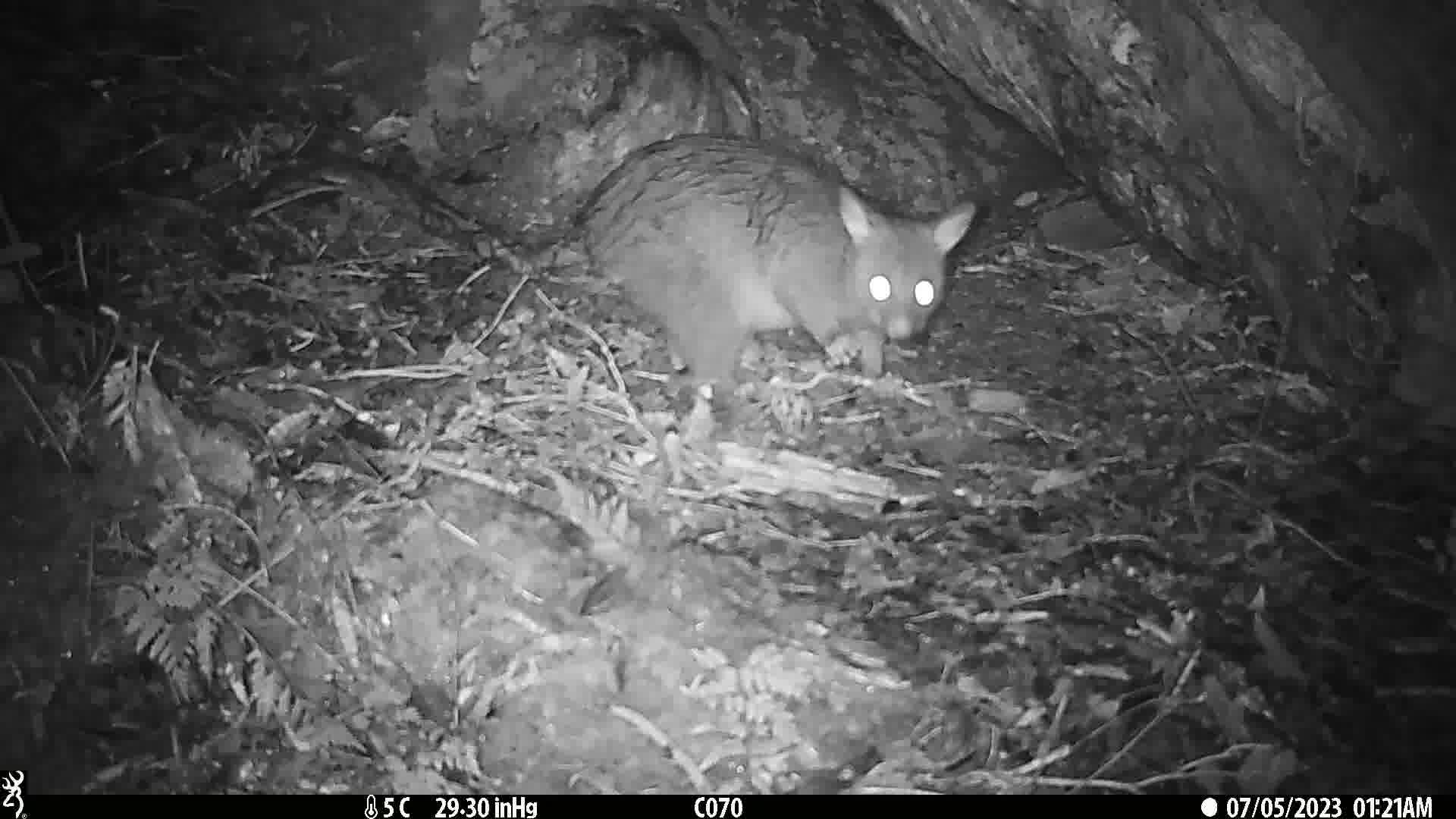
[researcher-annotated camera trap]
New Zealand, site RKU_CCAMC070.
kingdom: Animalia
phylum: Chordata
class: Mammalia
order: Diprotodontia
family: Phalangeridae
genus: Trichosurus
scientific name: Trichosurus vulpecula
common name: common brushtail possum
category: possum